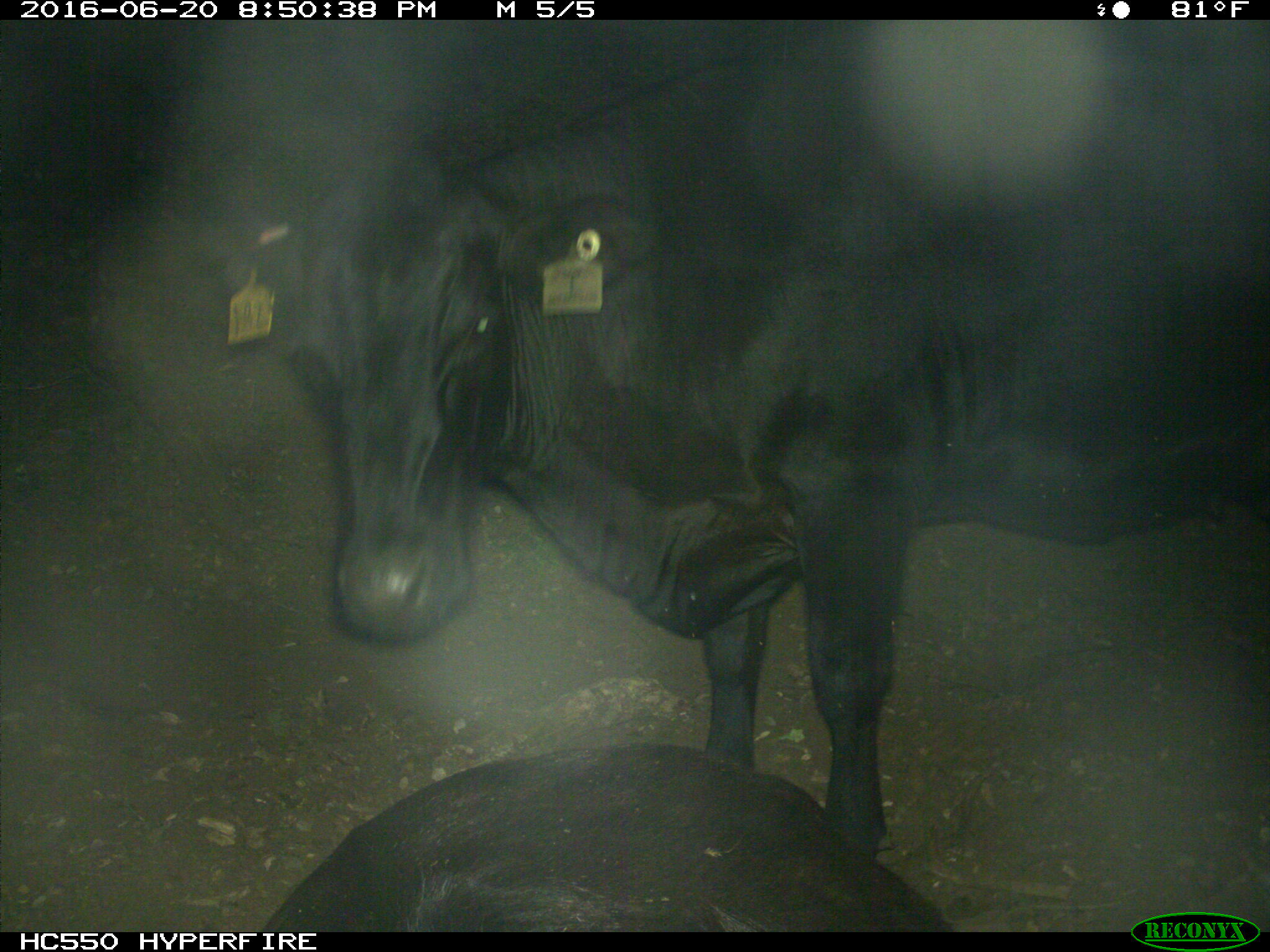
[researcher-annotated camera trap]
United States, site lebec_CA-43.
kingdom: Animalia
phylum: Chordata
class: Mammalia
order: Artiodactyla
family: Bovidae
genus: Bos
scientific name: Bos taurus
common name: domestic cow